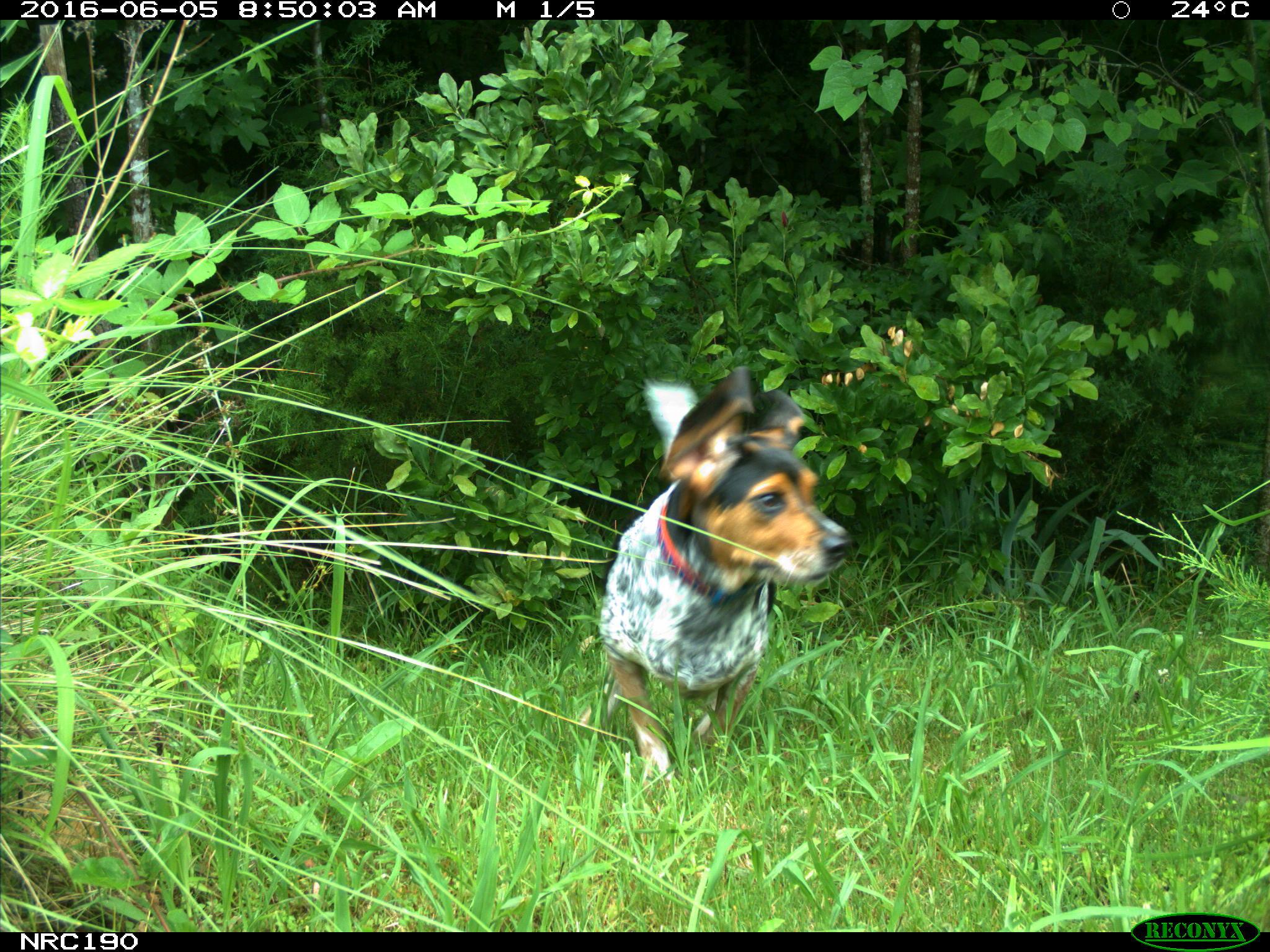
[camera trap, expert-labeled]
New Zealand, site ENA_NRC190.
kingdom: Animalia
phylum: Chordata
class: Mammalia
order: Carnivora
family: Canidae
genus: Canis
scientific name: Canis familiaris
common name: domestic dog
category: dog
Dog (domestic dog) (Canis familiaris).